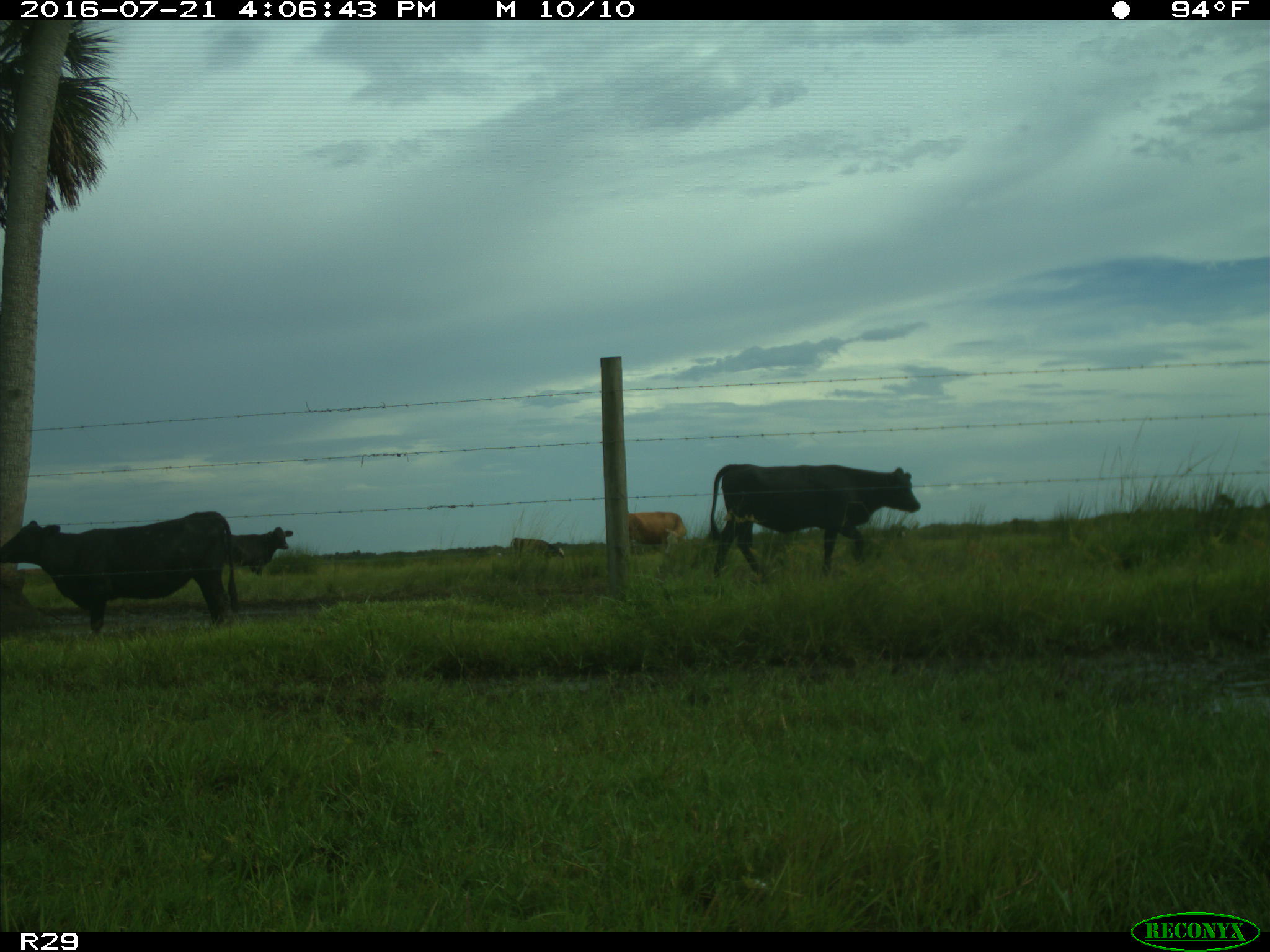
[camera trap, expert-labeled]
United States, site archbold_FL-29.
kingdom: Animalia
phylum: Chordata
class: Mammalia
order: Artiodactyla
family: Bovidae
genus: Bos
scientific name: Bos taurus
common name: domestic cow